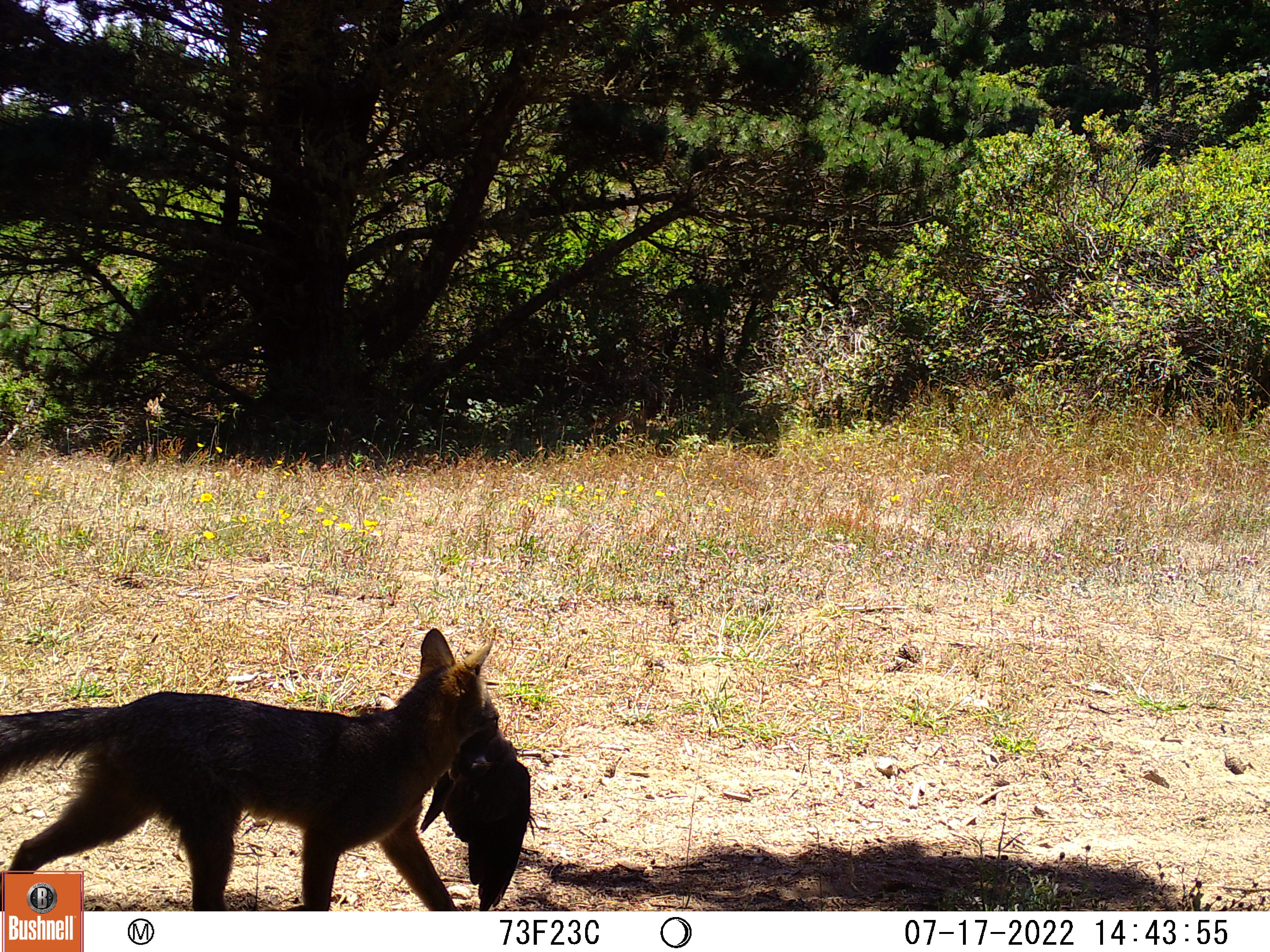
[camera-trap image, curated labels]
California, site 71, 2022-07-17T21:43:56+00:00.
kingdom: Animalia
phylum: Chordata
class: Mammalia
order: Carnivora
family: Canidae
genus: Urocyon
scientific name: Urocyon cinereoargenteus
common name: gray fox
Gray fox (Urocyon cinereoargenteus).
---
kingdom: Animalia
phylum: Chordata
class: Aves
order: Passeriformes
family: Corvidae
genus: Corvus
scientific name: Corvus brachyrhynchos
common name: american crow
American crow (Corvus brachyrhynchos).